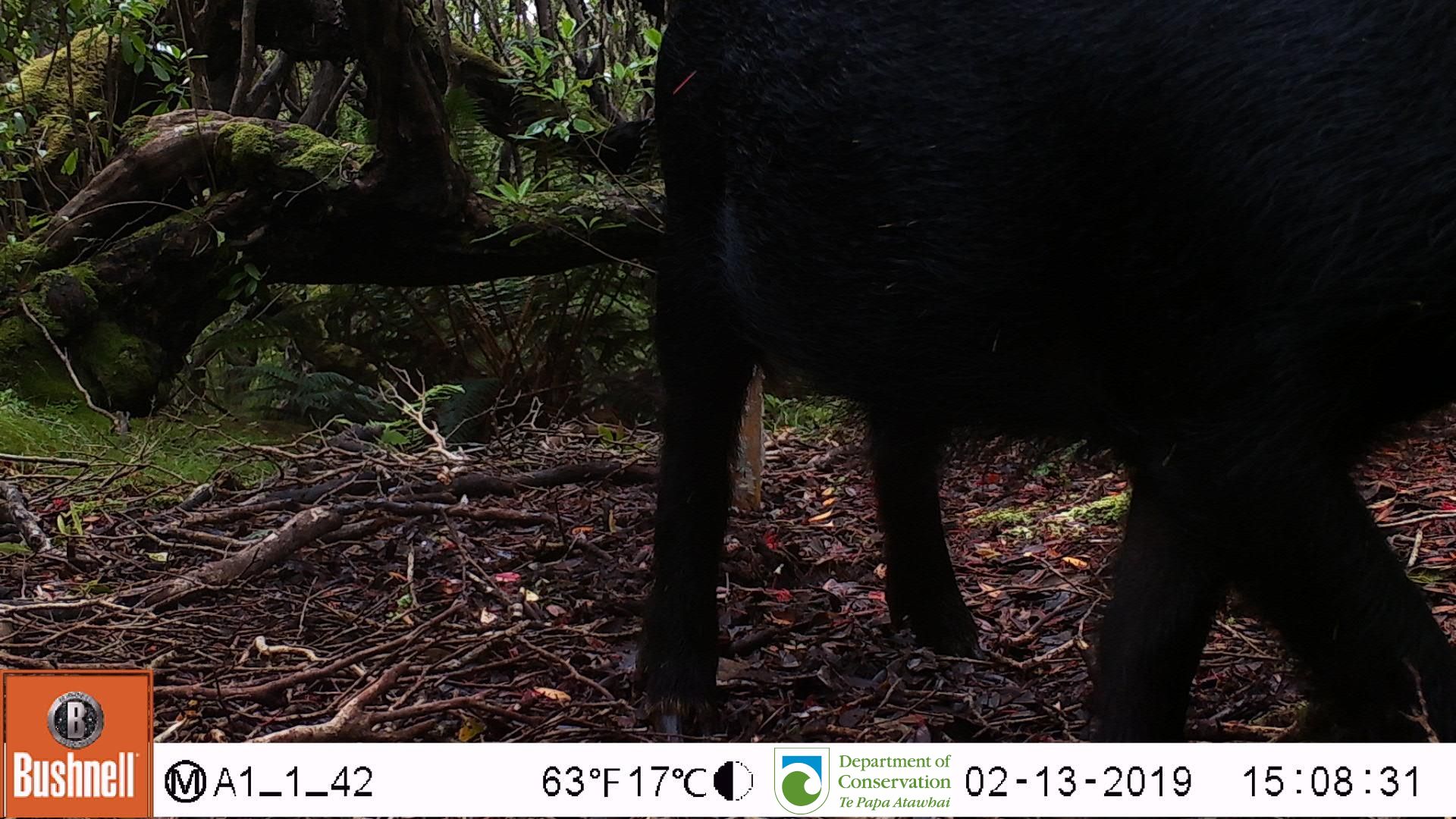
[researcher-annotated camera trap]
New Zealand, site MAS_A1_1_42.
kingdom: Animalia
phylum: Chordata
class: Mammalia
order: Artiodactyla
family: Suidae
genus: Sus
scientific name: Sus scrofa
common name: pig